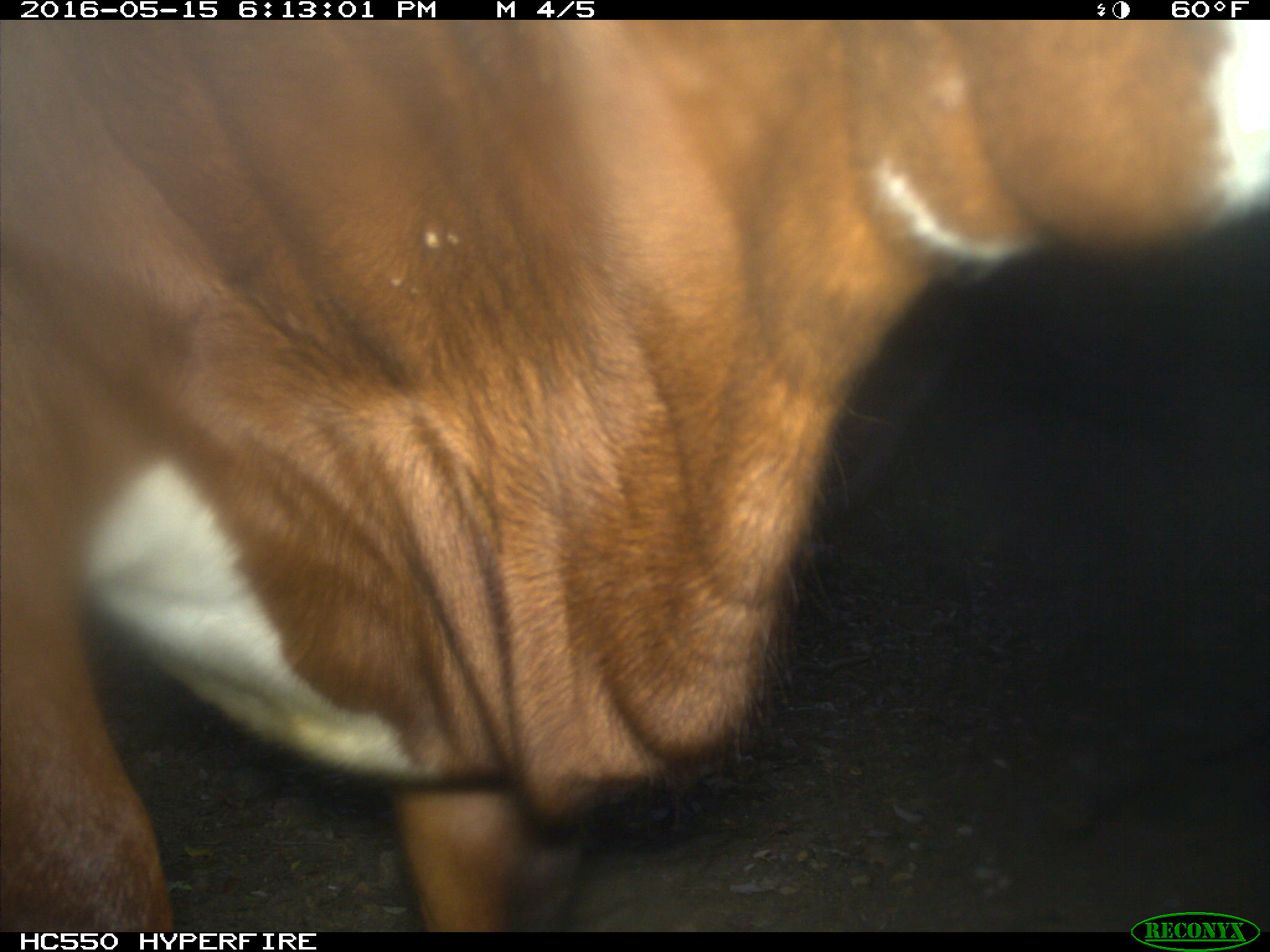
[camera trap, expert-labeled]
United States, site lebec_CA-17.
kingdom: Animalia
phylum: Chordata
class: Mammalia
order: Artiodactyla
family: Bovidae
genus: Bos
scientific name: Bos taurus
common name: domestic cow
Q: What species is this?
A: Bos taurus (domestic cow).